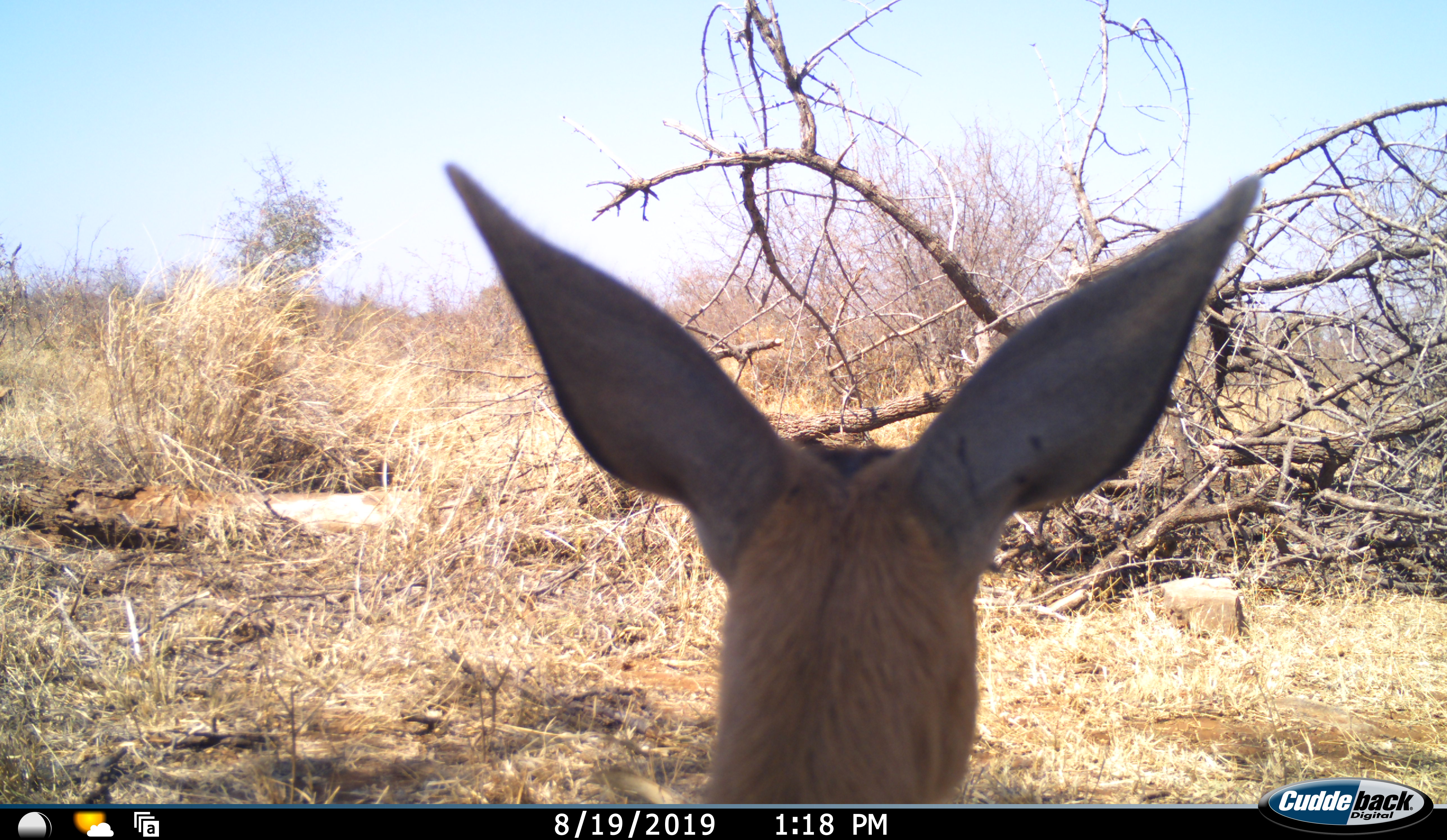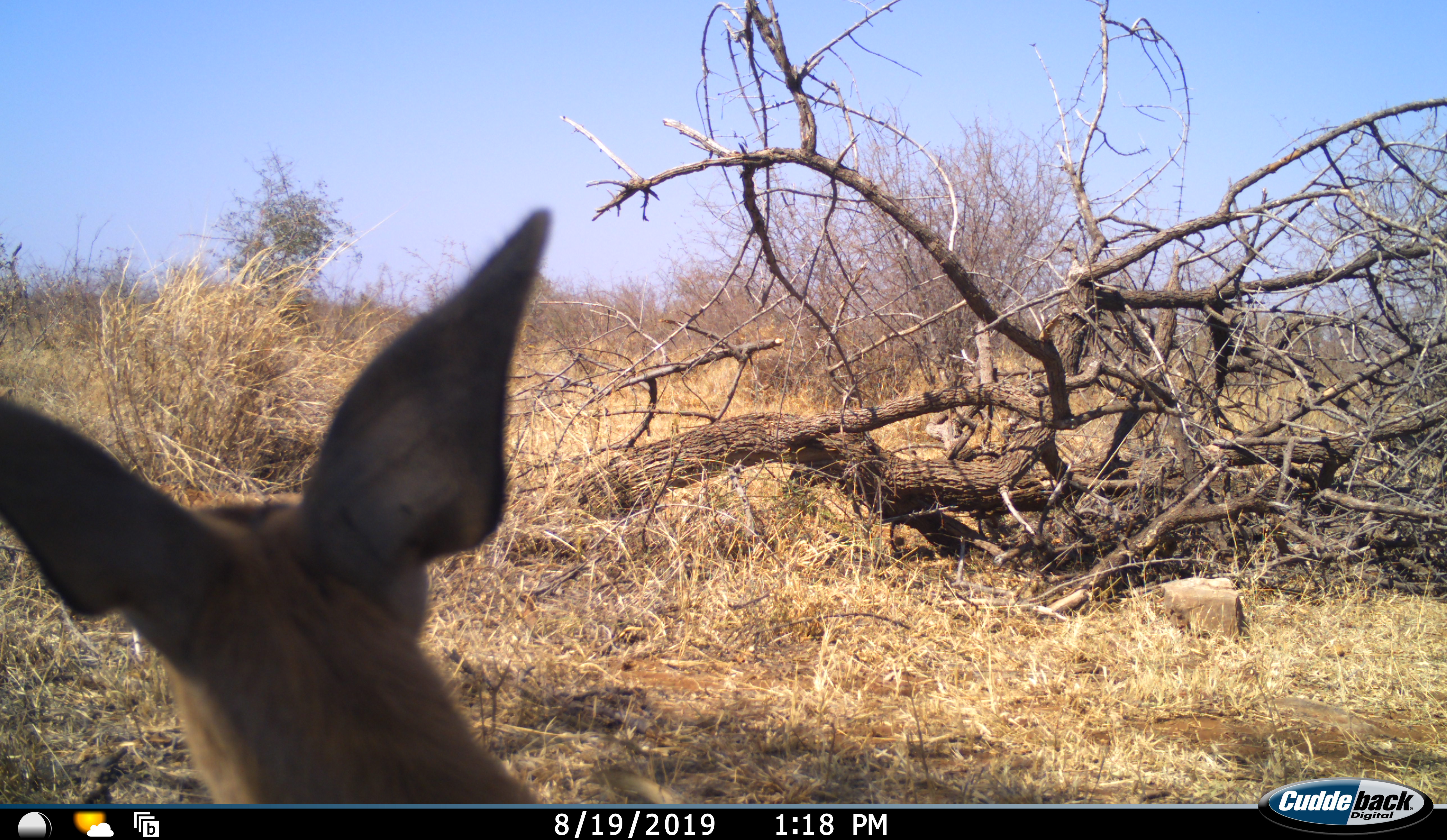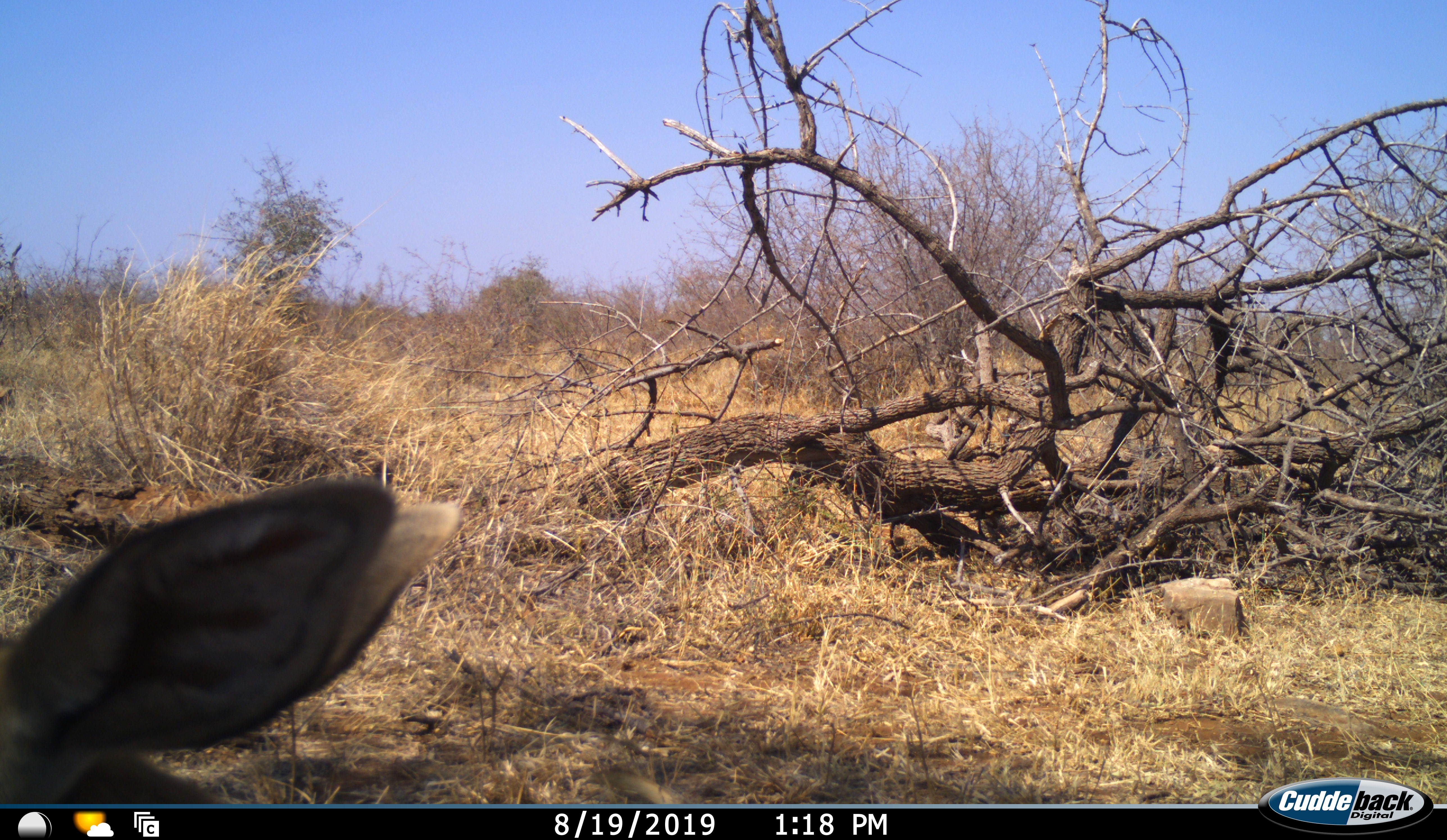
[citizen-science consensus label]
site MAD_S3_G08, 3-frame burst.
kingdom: Animalia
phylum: Chordata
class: Mammalia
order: Artiodactyla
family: Bovidae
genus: Aepyceros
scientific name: Aepyceros melampus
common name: impala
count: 1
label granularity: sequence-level